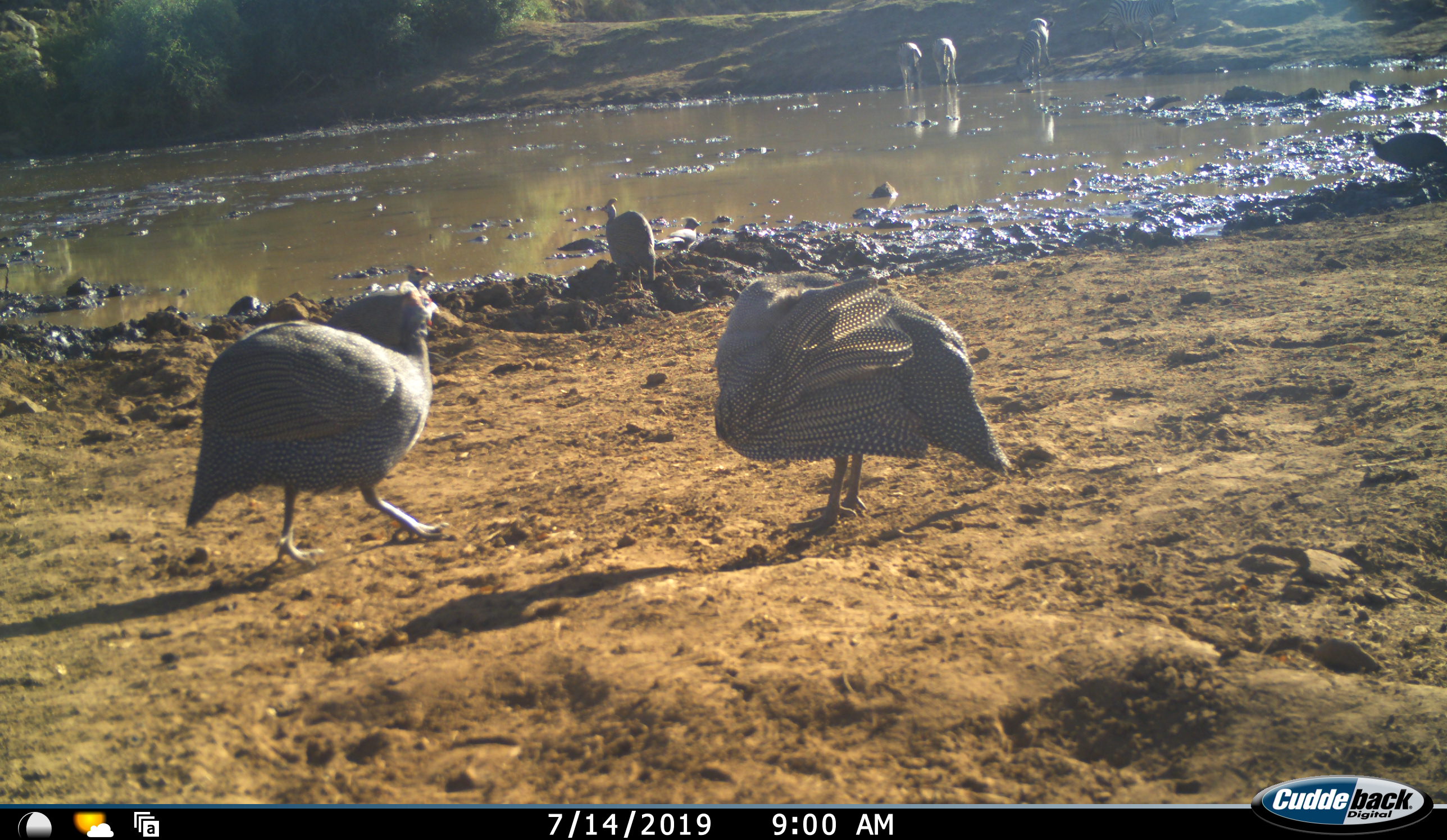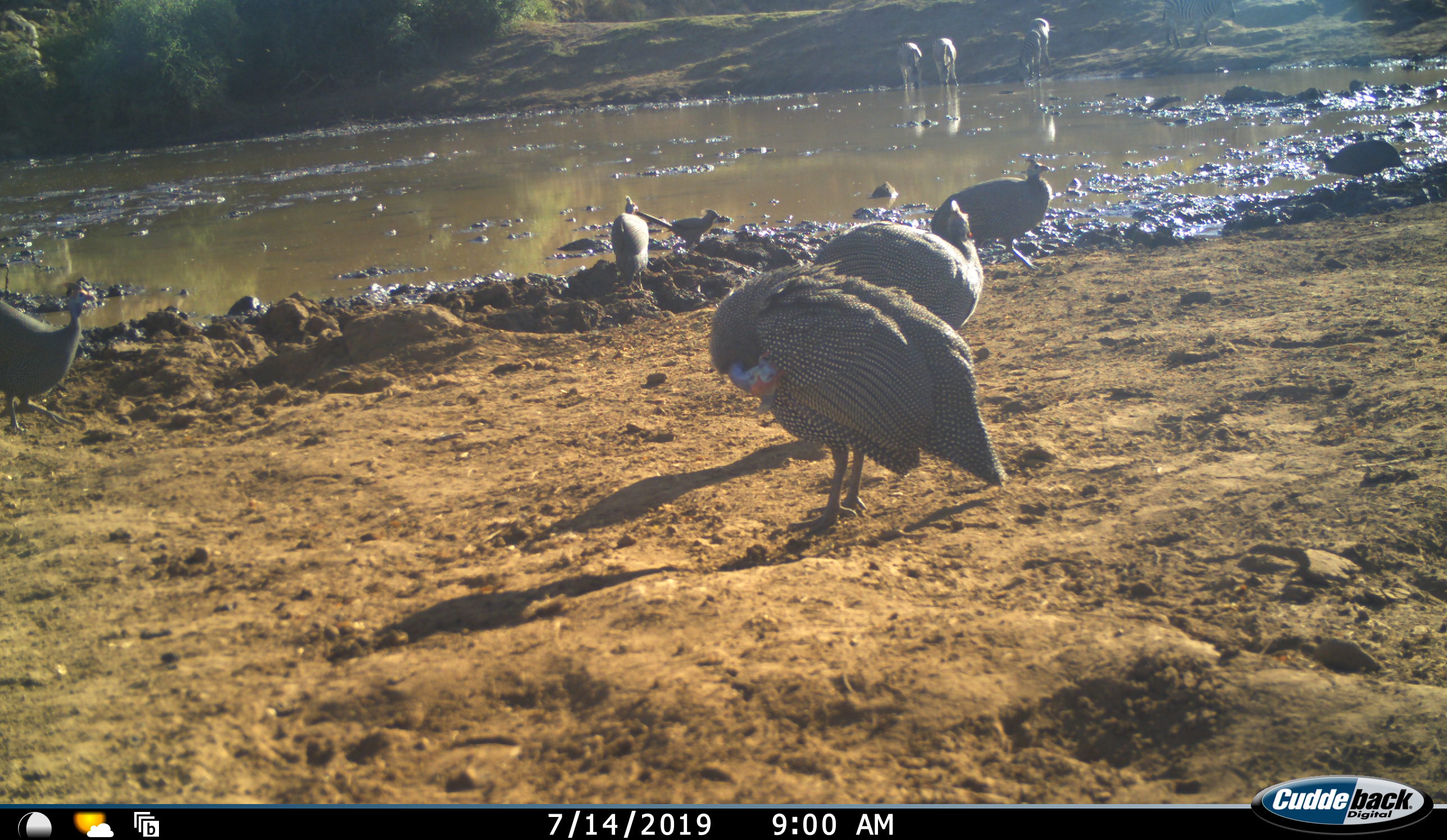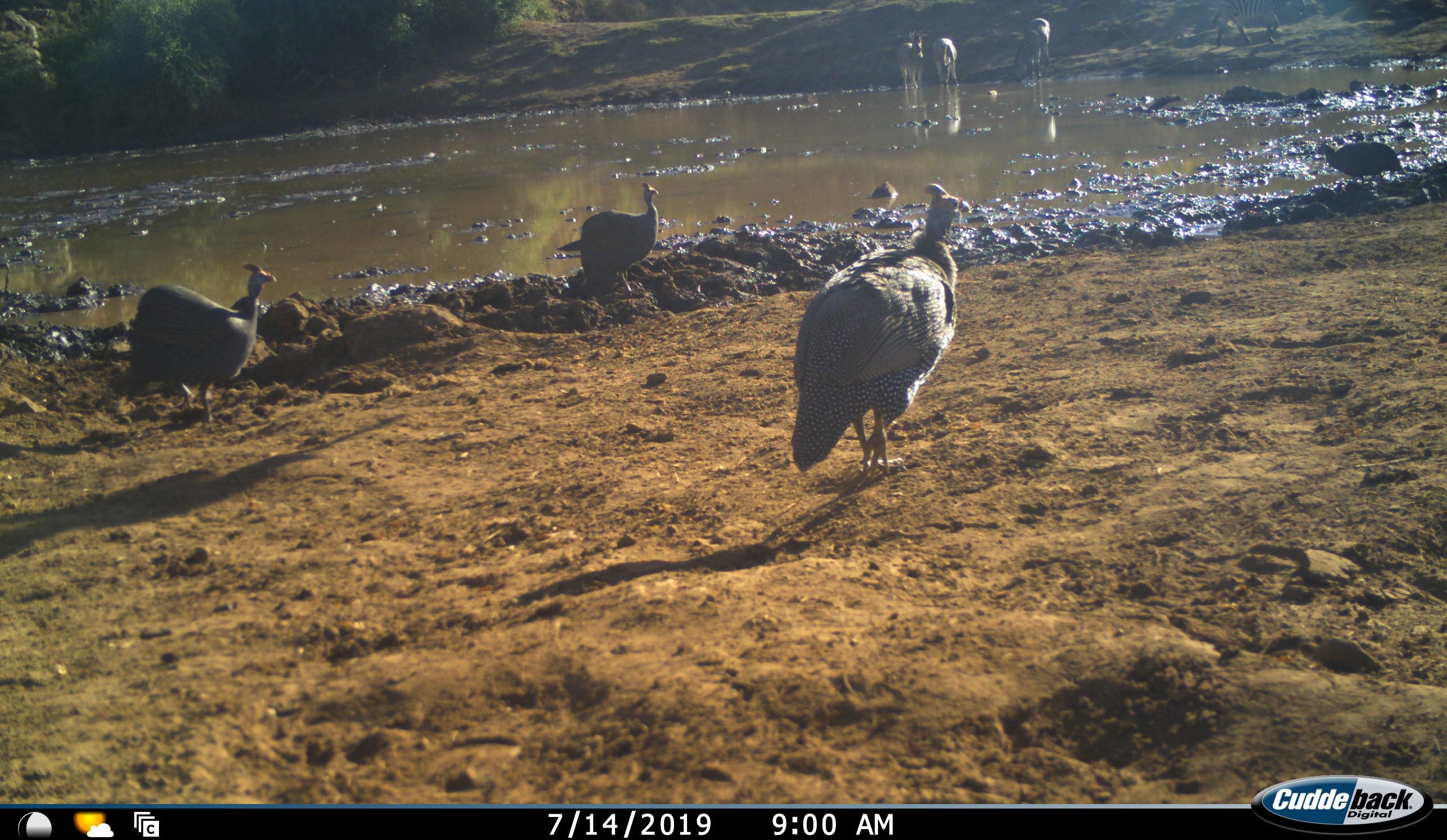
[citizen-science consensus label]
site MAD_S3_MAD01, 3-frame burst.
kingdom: Animalia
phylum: Chordata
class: Aves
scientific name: Aves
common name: bird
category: birdother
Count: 7.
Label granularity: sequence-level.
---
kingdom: Animalia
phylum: Chordata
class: Mammalia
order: Perissodactyla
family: Equidae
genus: Equus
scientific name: Equus quagga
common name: plains zebra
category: zebraplains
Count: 4.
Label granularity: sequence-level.